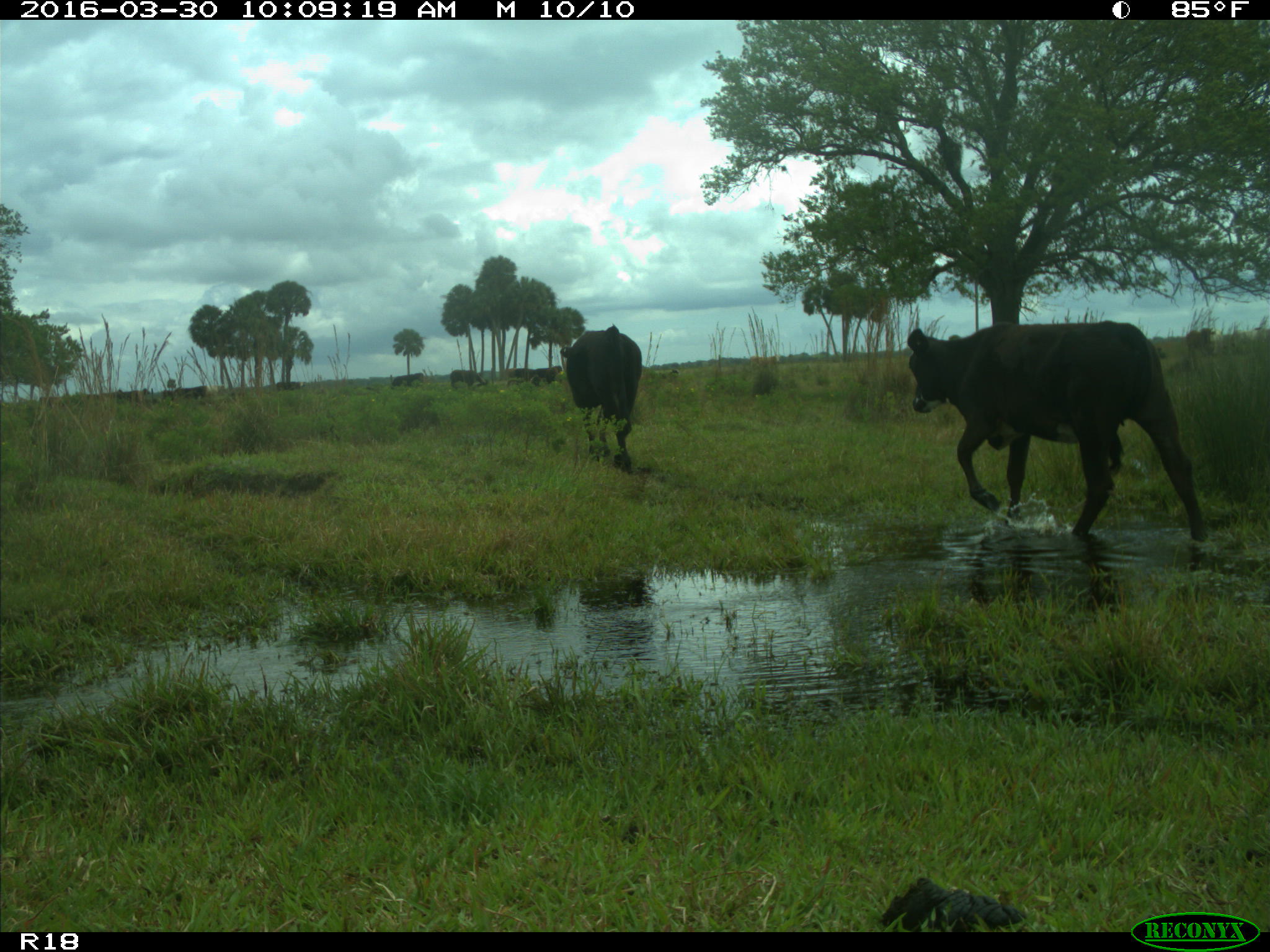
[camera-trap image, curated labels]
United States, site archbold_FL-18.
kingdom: Animalia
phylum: Chordata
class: Mammalia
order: Artiodactyla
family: Bovidae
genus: Bos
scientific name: Bos taurus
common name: domestic cow